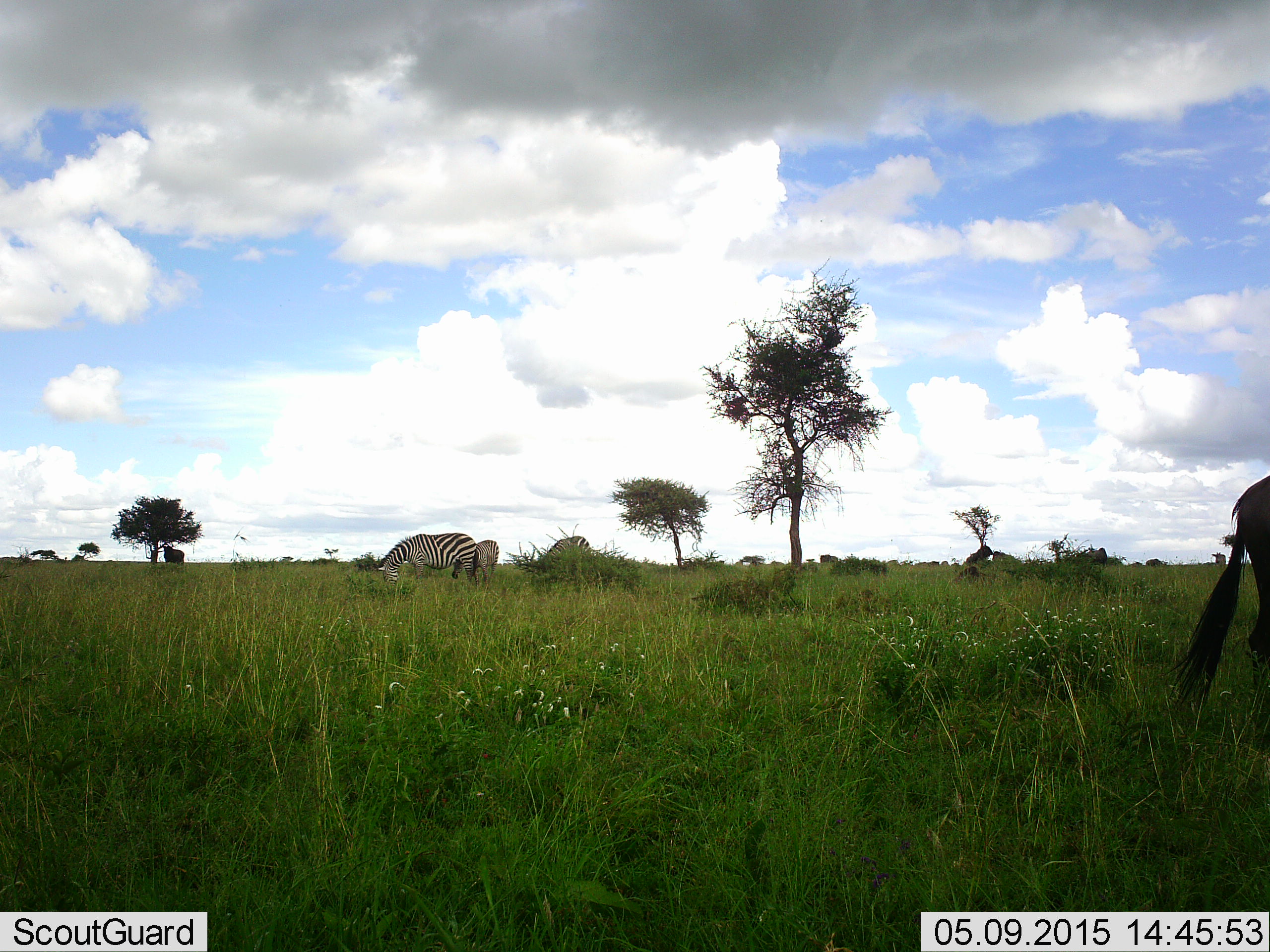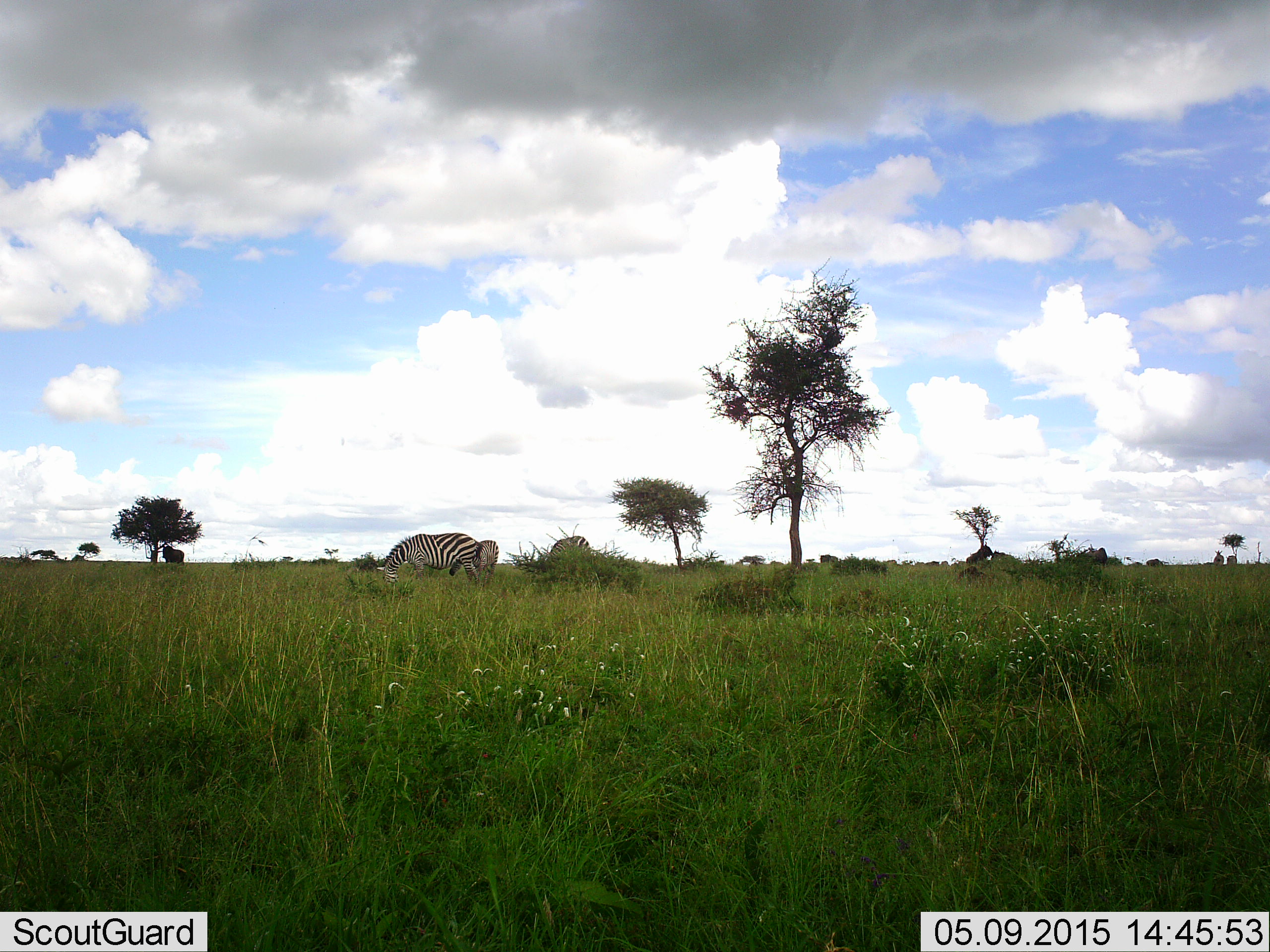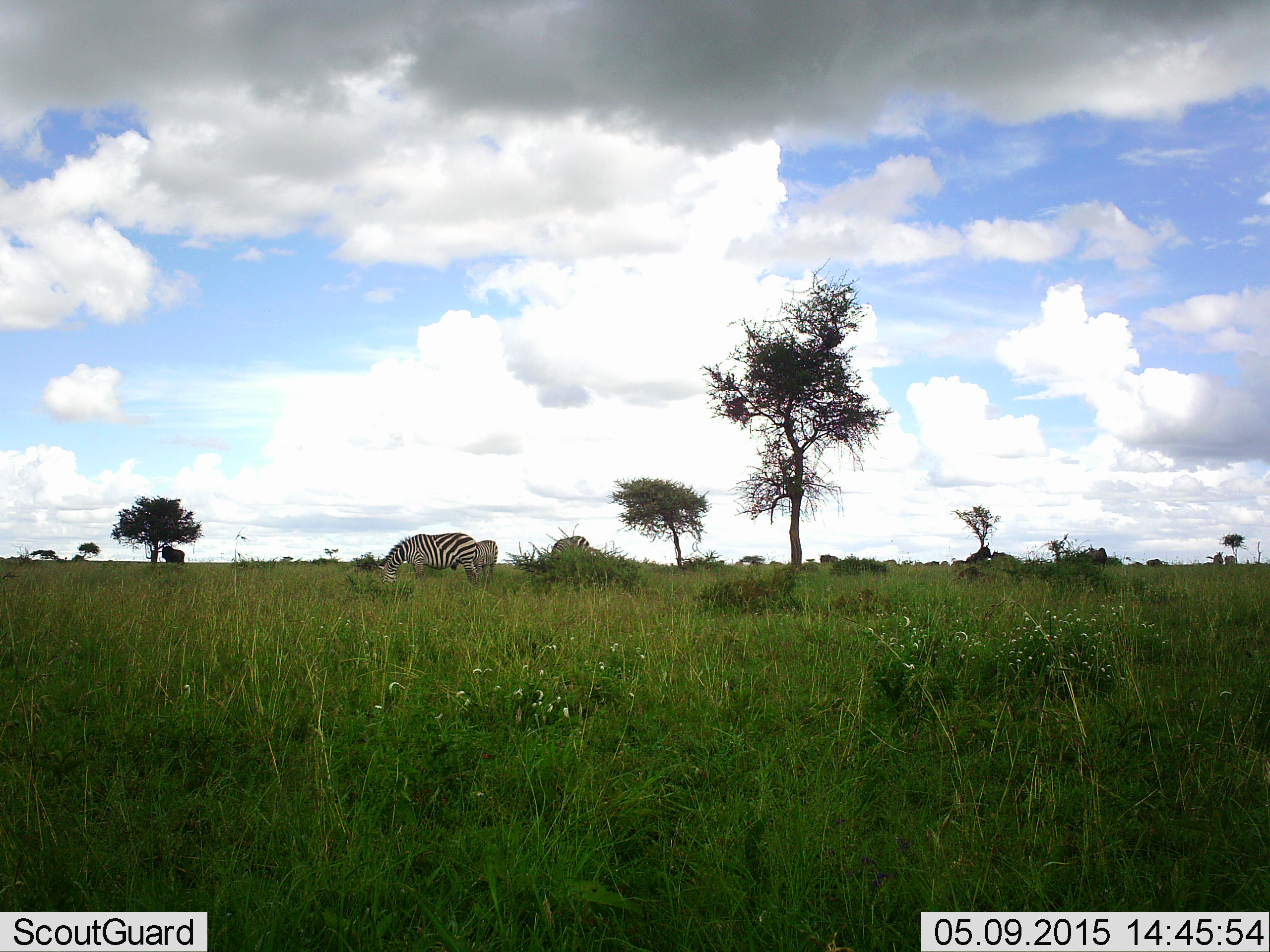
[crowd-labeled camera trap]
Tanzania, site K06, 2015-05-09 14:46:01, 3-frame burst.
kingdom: Animalia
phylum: Chordata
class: Mammalia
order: Artiodactyla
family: Bovidae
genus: Connochaetes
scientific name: Connochaetes taurinus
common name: blue wildebeest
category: wildebeest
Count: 2.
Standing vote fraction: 73%.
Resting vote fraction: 9%.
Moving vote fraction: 55%.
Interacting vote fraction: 0%.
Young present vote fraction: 0%.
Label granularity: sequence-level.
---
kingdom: Animalia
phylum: Chordata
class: Mammalia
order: Perissodactyla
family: Equidae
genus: Equus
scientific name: Equus quagga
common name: plains zebra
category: zebra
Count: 3.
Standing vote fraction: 22%.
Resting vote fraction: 6%.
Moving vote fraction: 6%.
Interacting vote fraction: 0%.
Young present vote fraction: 0%.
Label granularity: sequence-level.